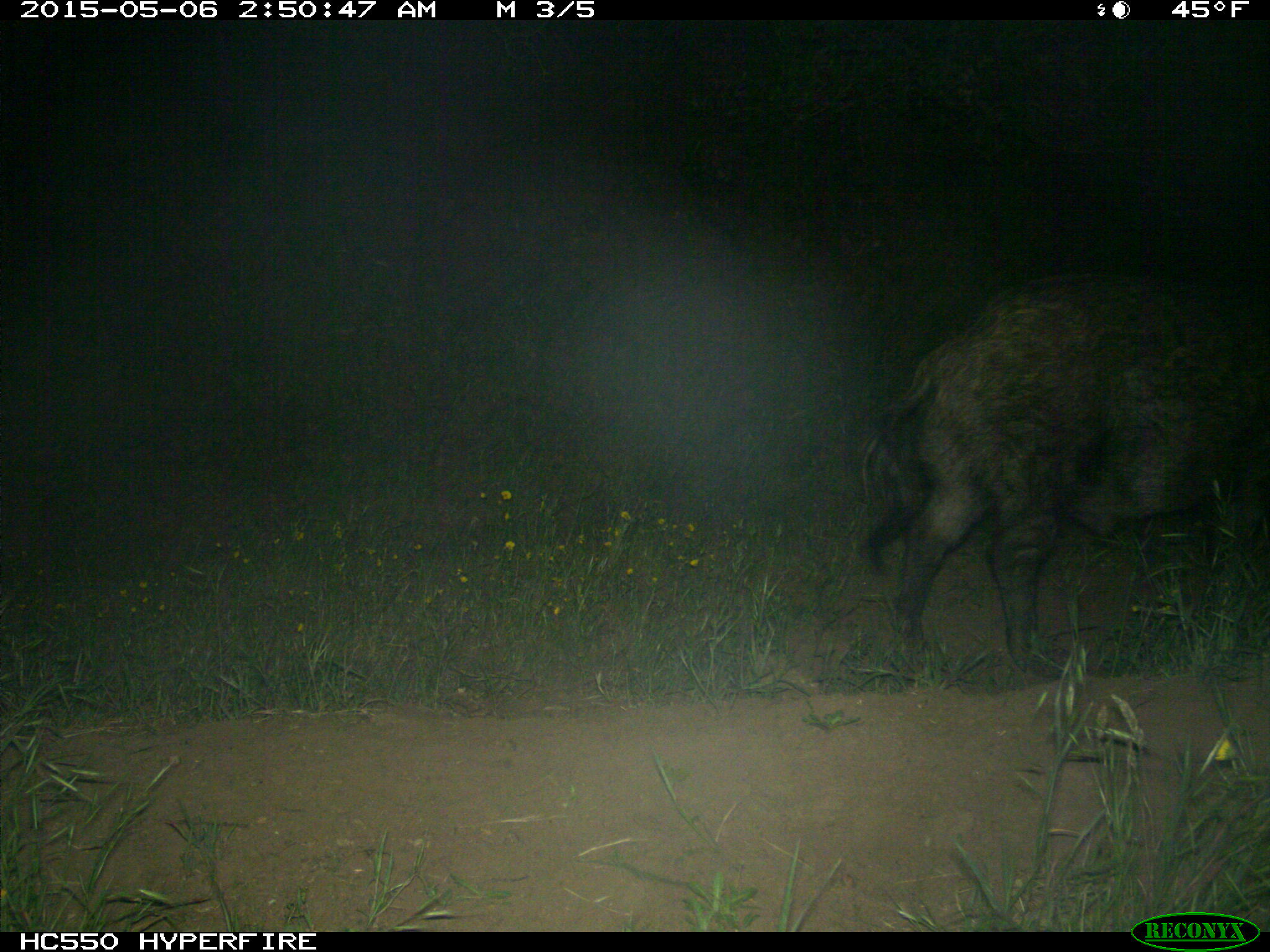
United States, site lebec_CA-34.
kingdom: Animalia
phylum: Chordata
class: Mammalia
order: Artiodactyla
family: Suidae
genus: Sus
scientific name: Sus scrofa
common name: wild boar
Sus scrofa (wild boar).